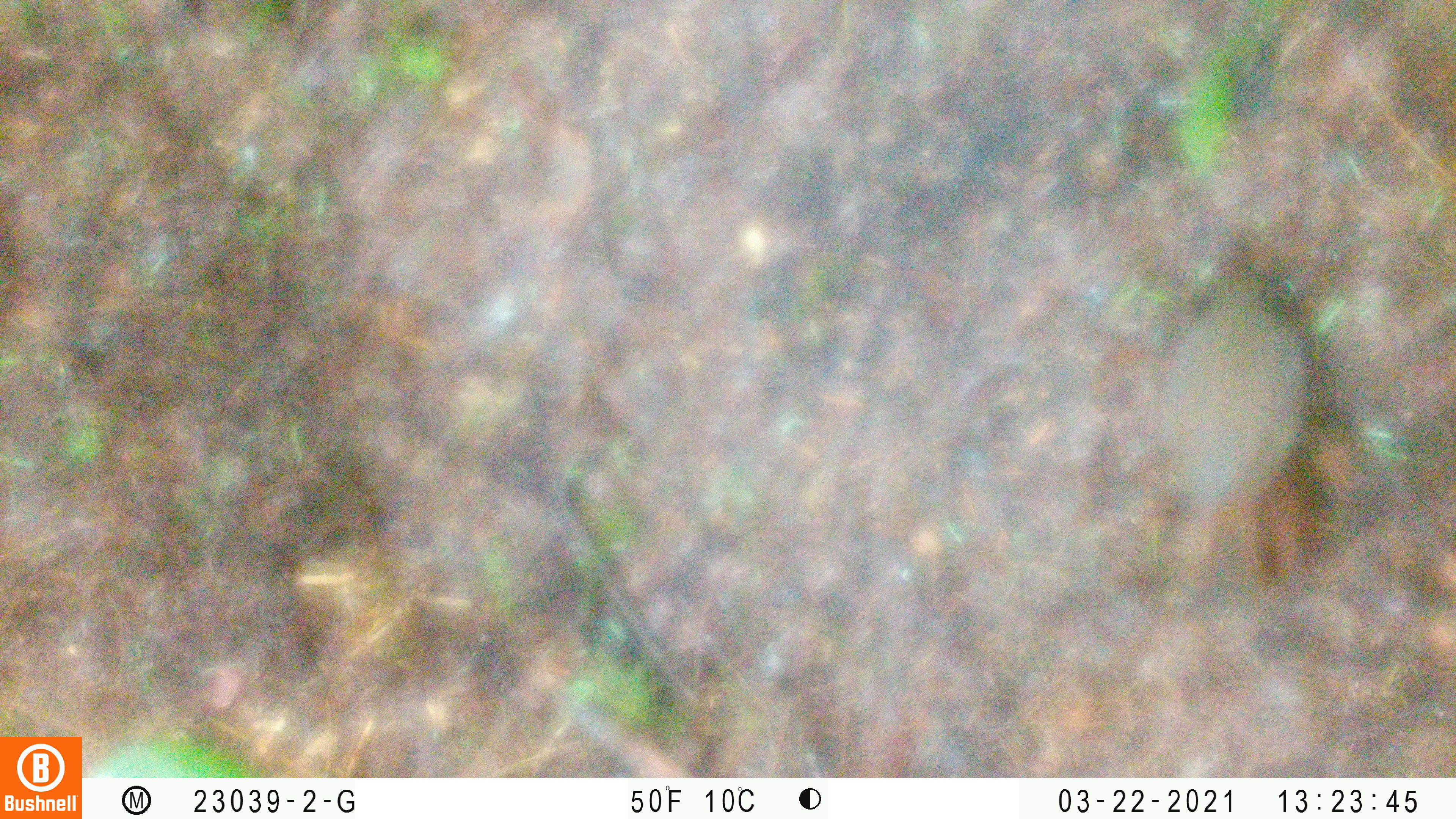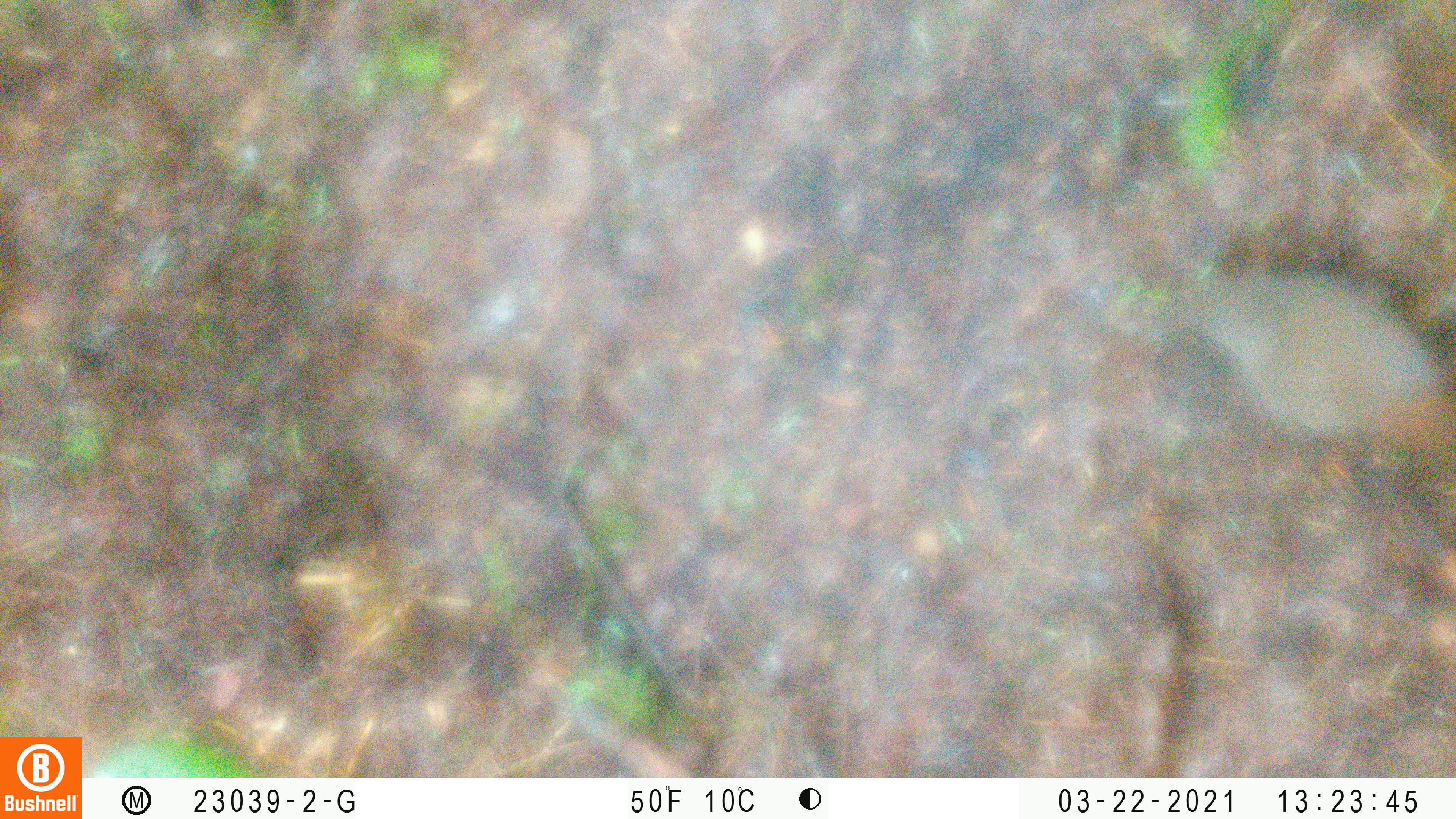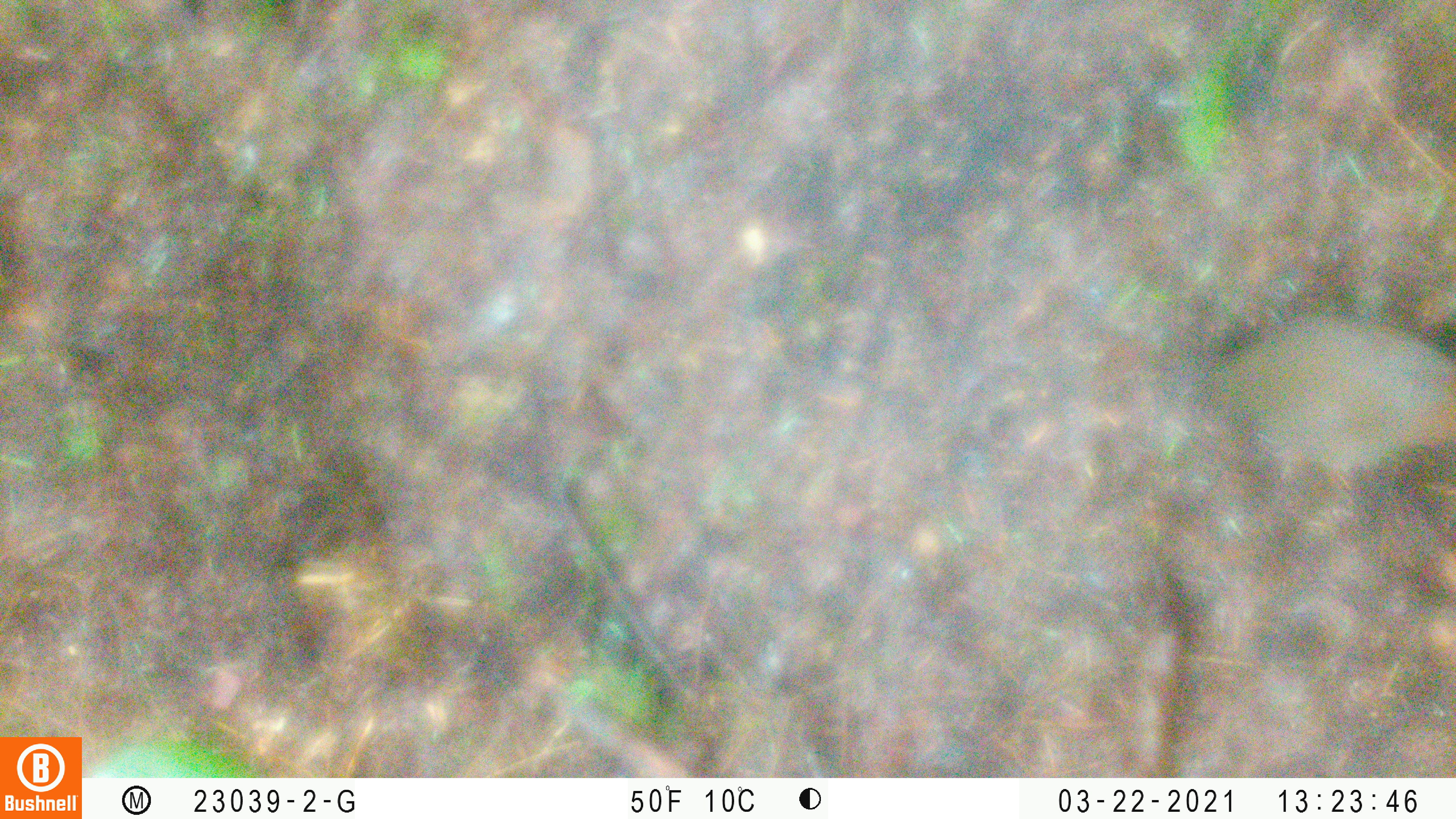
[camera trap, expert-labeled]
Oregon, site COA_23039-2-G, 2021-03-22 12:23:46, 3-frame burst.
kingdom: Animalia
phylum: Chordata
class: Aves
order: Passeriformes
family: Turdidae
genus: Catharus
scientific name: Catharus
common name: brown thrushes and nightingale-thrushes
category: catharus species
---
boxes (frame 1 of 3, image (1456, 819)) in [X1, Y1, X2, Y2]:
catharus species: [1095, 240, 1358, 626]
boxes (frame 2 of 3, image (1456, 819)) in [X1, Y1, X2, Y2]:
catharus species: [1147, 234, 1453, 483]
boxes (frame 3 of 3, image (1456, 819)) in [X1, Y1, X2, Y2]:
catharus species: [1174, 273, 1453, 513]